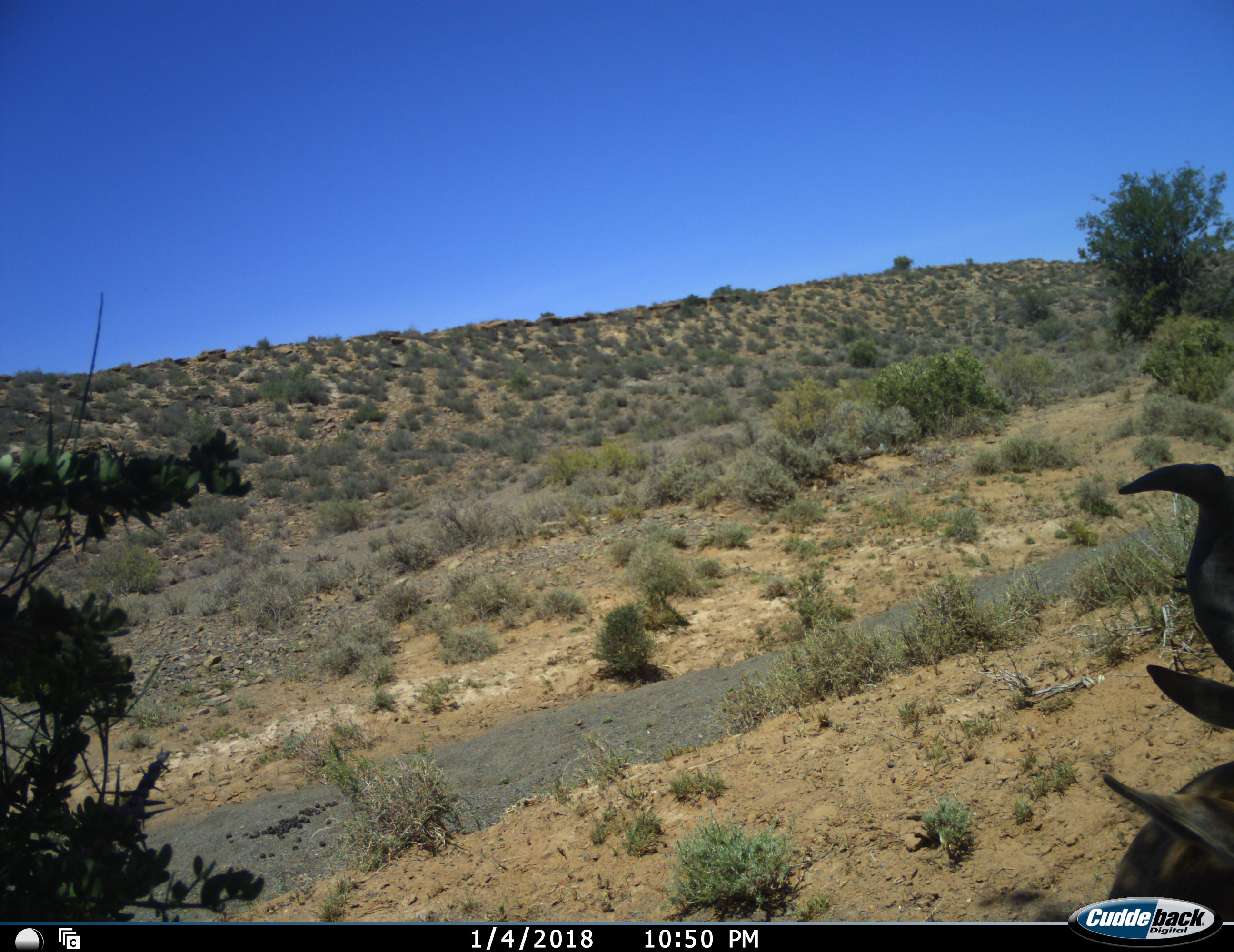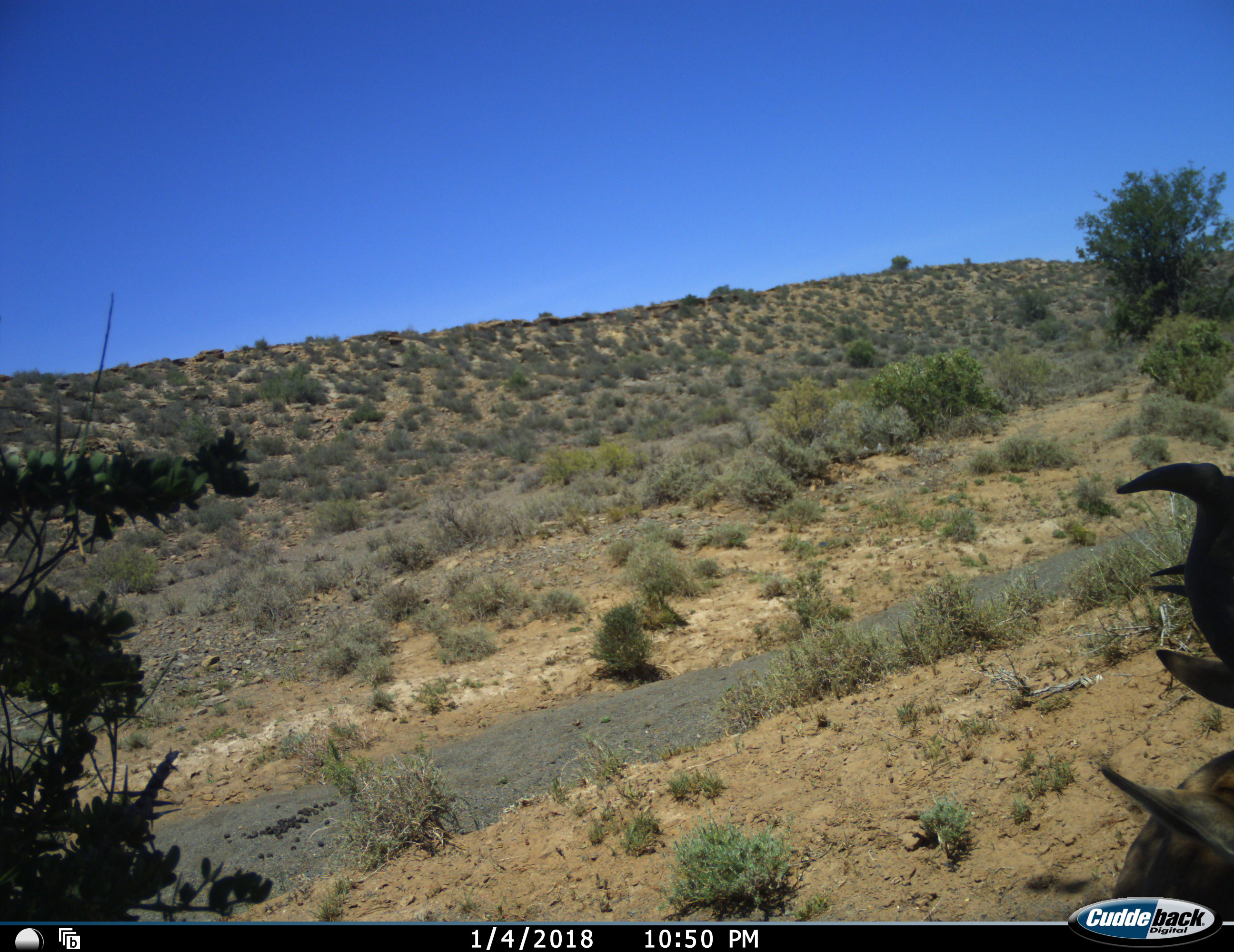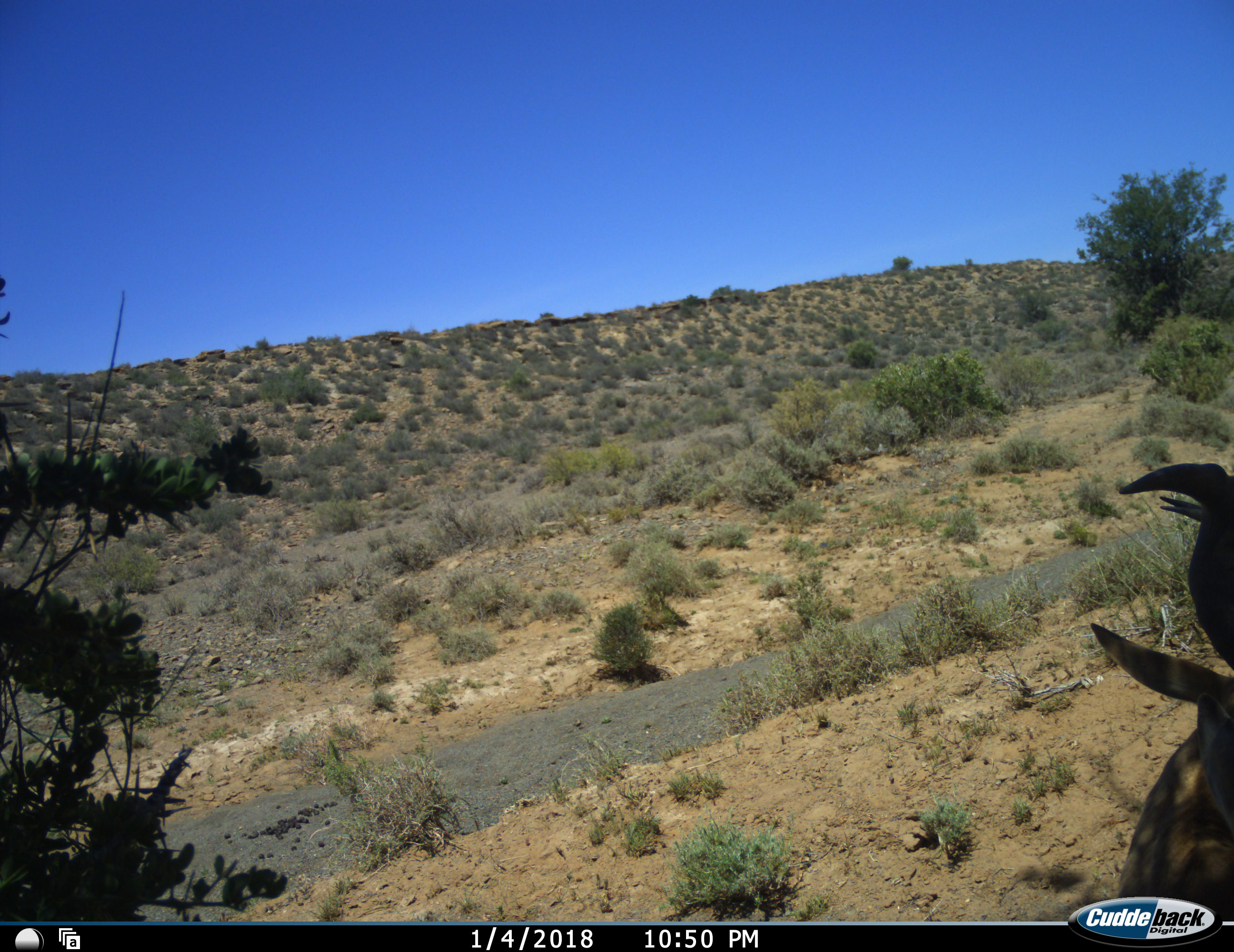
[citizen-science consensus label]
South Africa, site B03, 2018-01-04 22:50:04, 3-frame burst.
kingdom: Animalia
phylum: Chordata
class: Mammalia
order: Artiodactyla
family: Bovidae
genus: Alcelaphus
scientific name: Alcelaphus buselaphus caama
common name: red hartebeest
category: hartebeestred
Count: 1.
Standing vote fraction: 78%.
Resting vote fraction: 22%.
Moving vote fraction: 0%.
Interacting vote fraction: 0%.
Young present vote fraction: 11%.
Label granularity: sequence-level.